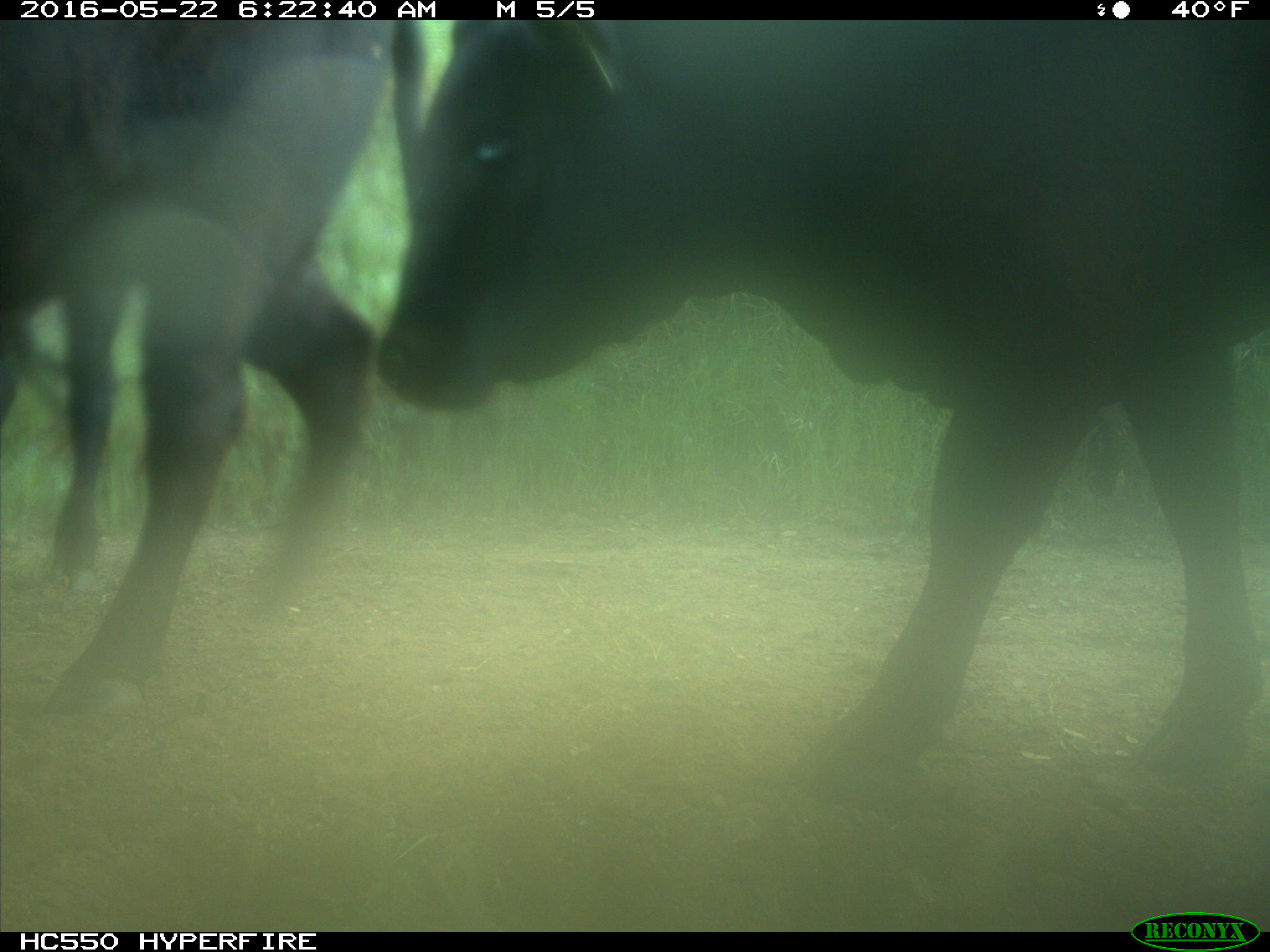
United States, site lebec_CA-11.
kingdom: Animalia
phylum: Chordata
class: Mammalia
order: Artiodactyla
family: Bovidae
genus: Bos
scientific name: Bos taurus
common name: domestic cow